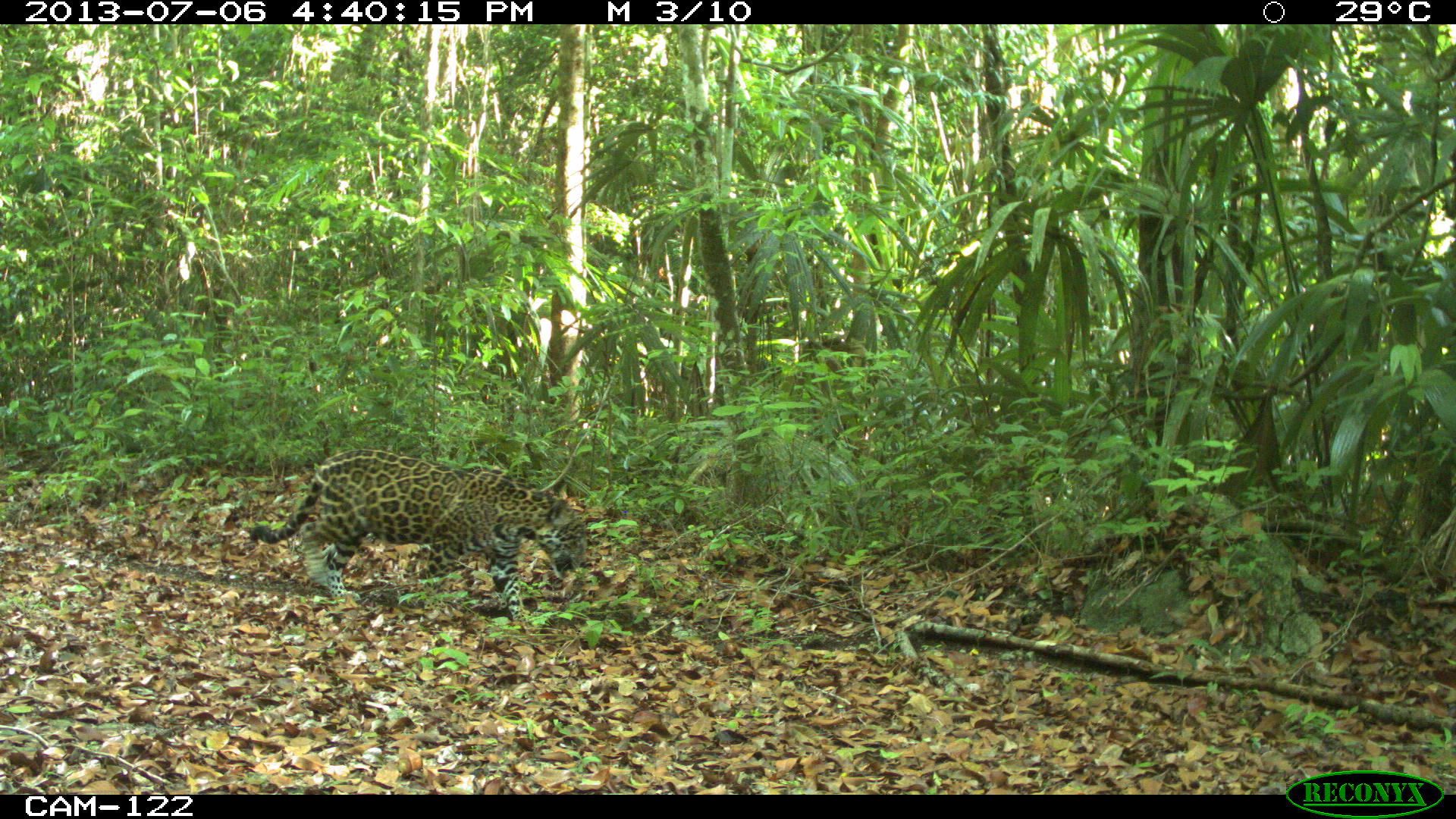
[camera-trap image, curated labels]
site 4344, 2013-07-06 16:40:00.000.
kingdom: Animalia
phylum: Chordata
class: Mammalia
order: Carnivora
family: Felidae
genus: Panthera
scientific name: Panthera onca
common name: jaguar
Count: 1.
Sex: male.